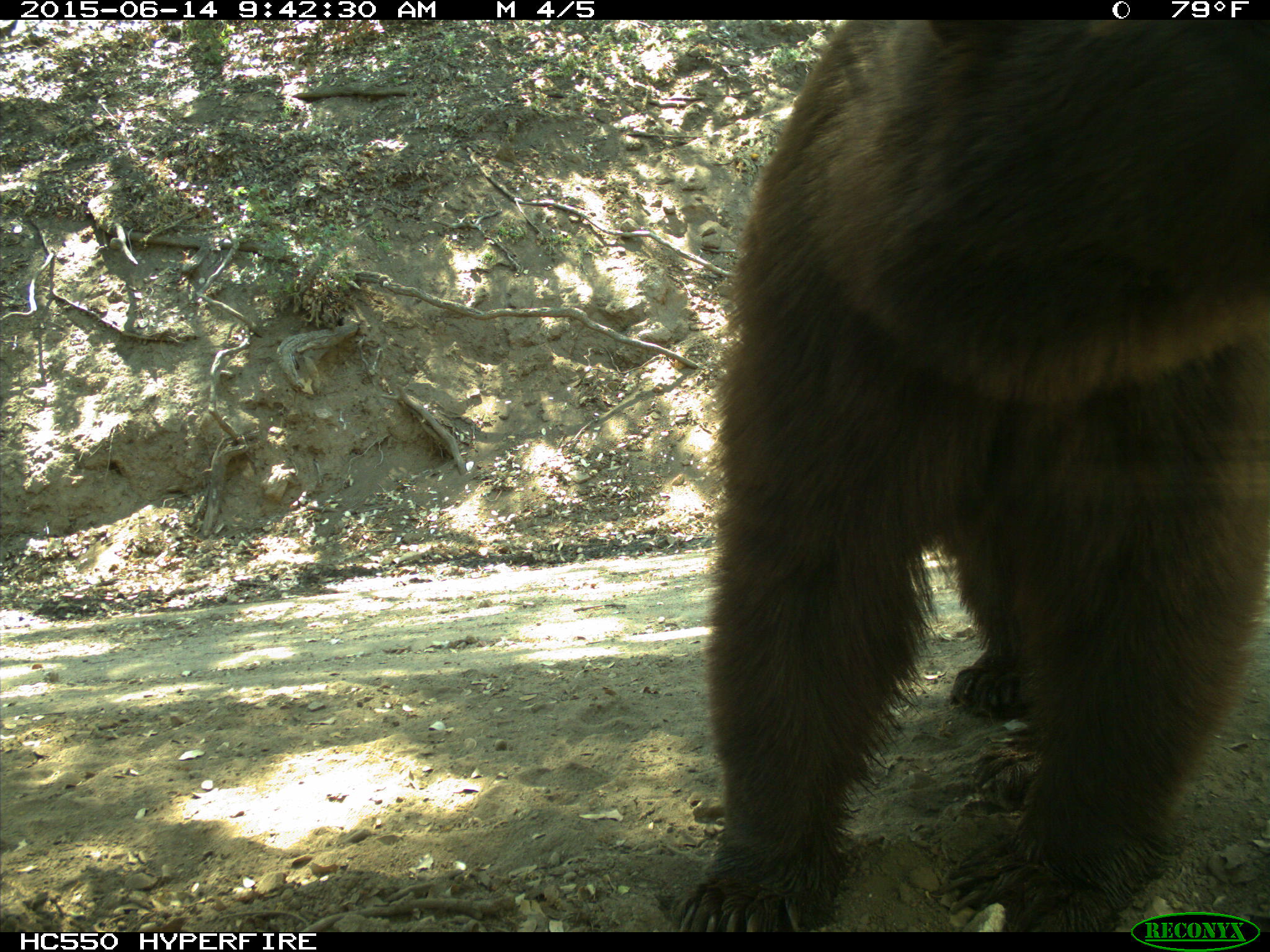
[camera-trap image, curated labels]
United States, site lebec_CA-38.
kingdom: Animalia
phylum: Chordata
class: Mammalia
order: Carnivora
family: Ursidae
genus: Ursus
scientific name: Ursus americanus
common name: american black bear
Ursus americanus (american black bear).